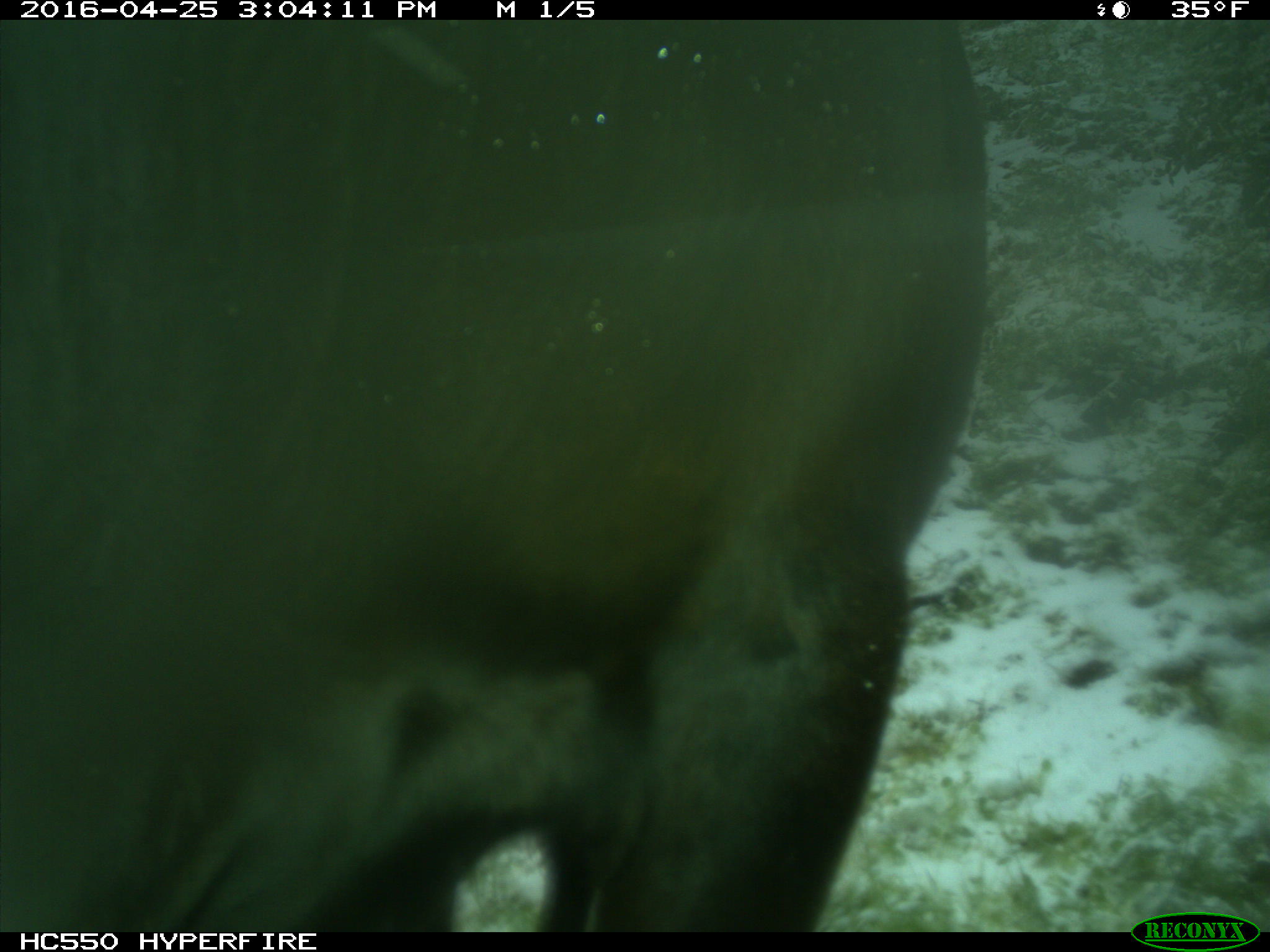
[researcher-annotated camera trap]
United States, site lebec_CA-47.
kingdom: Animalia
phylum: Chordata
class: Mammalia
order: Artiodactyla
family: Bovidae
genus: Bos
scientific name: Bos taurus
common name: domestic cow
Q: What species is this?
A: Bos taurus (domestic cow).